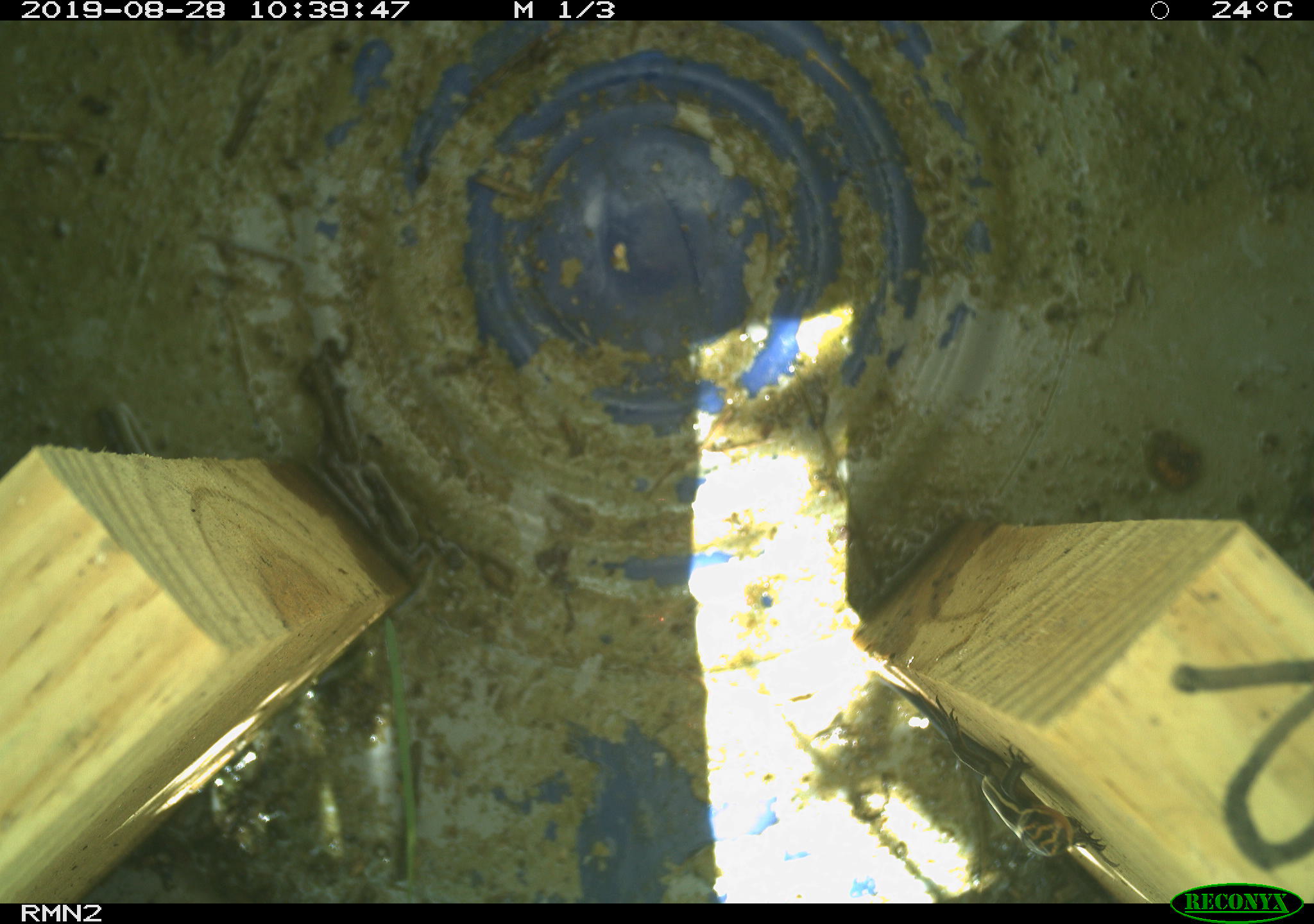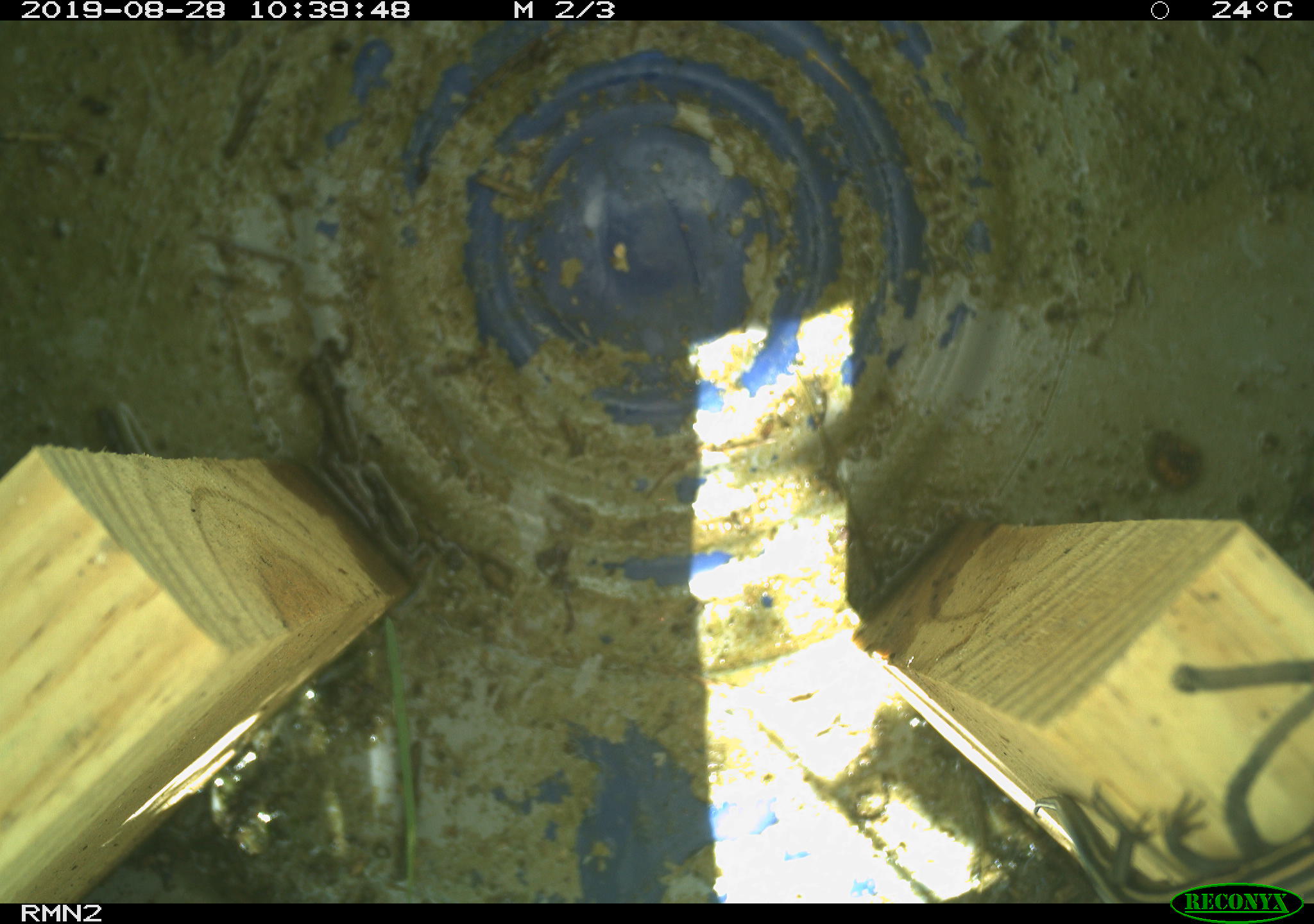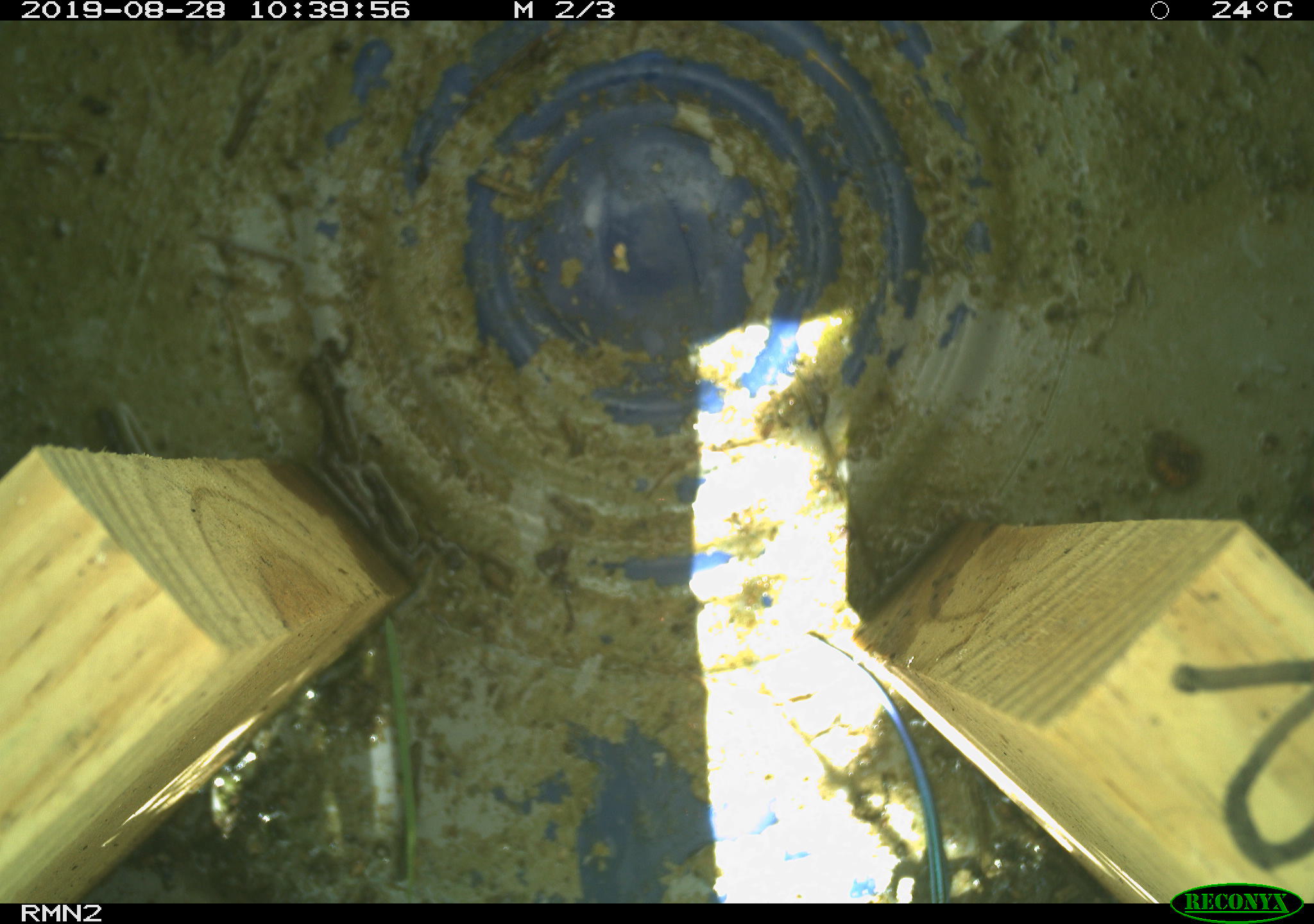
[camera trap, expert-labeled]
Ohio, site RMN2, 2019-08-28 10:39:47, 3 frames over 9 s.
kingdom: Animalia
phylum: Chordata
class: Reptilia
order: Squamata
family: Scincidae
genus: Plestiodon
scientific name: Plestiodon fasciatus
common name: common five-lined skink